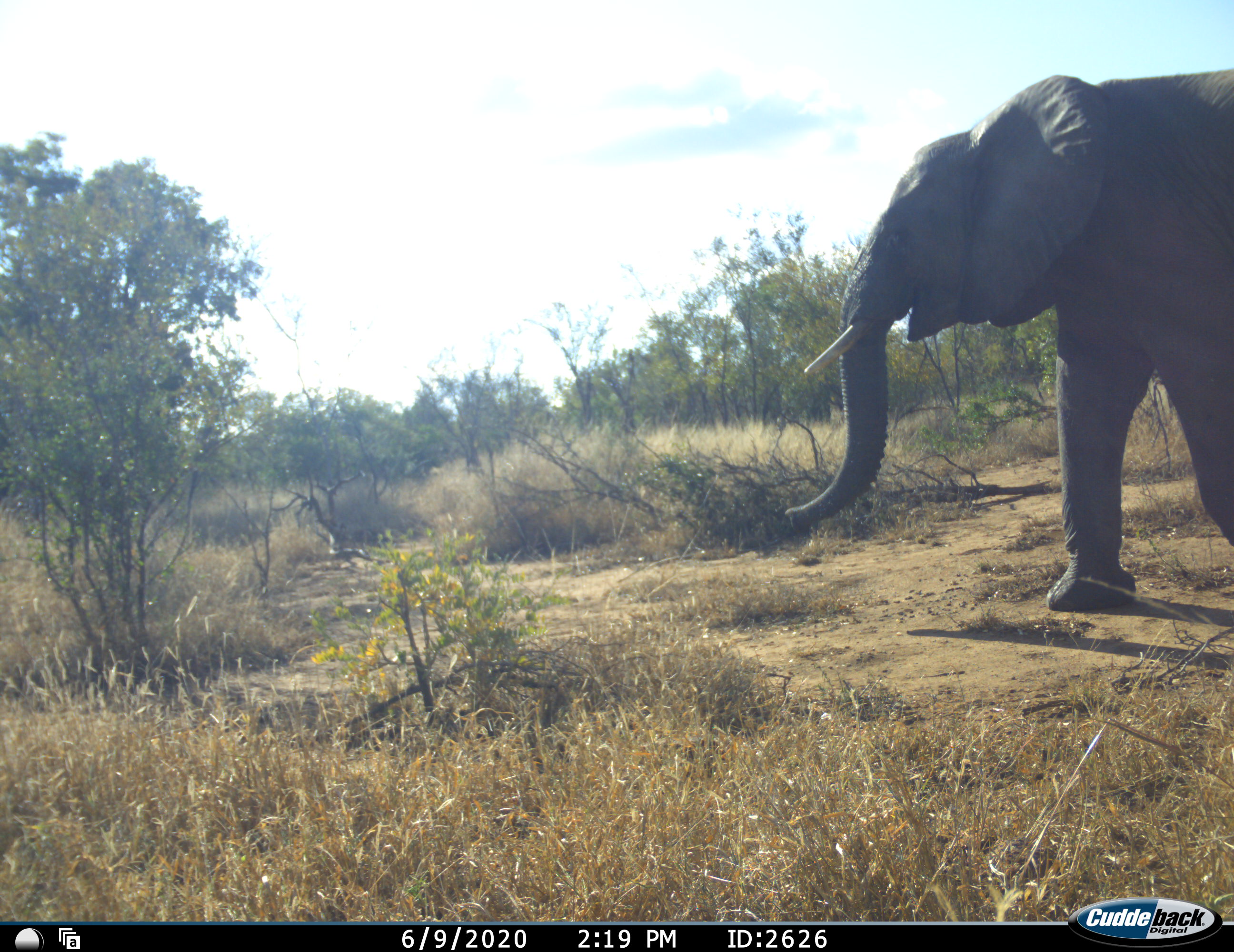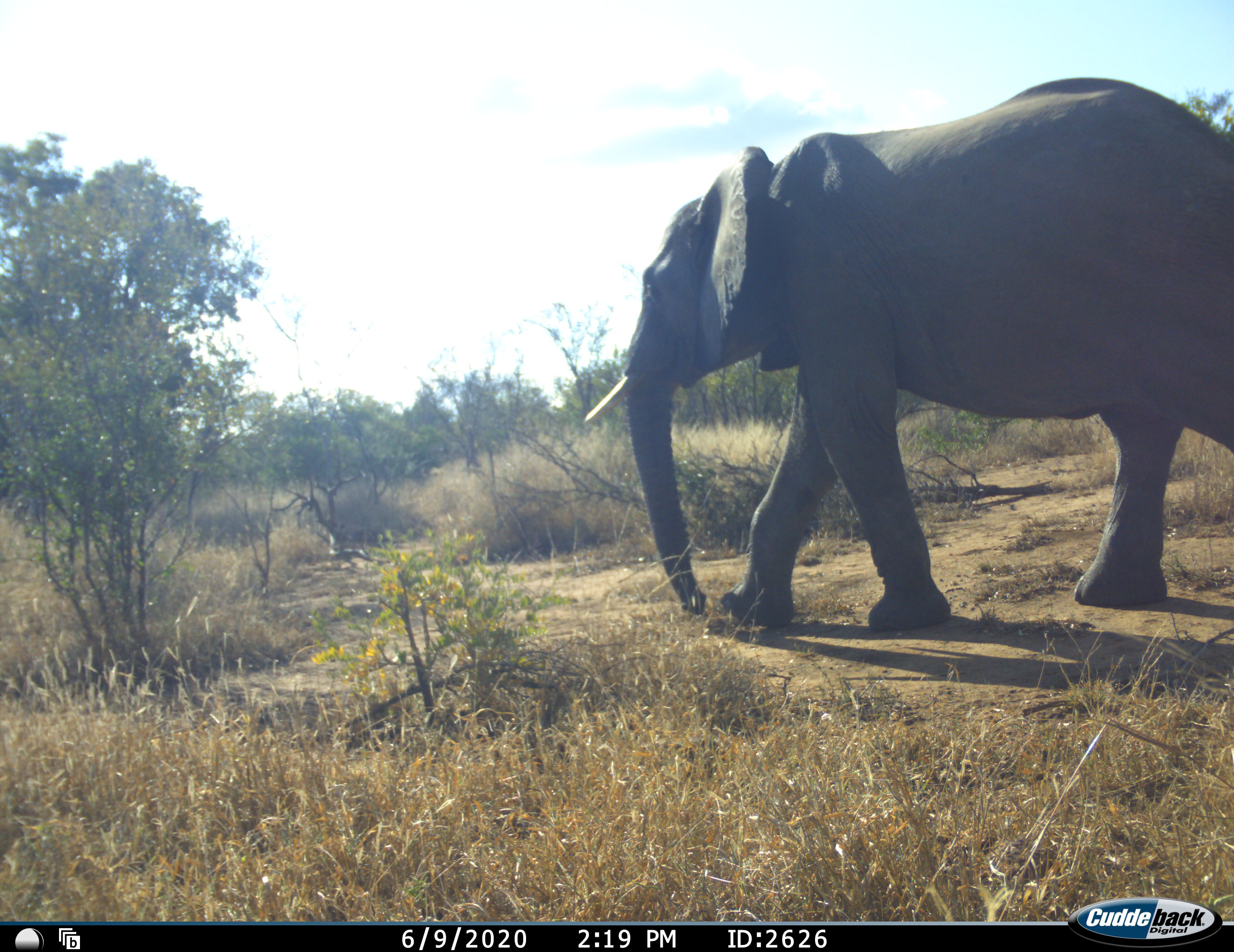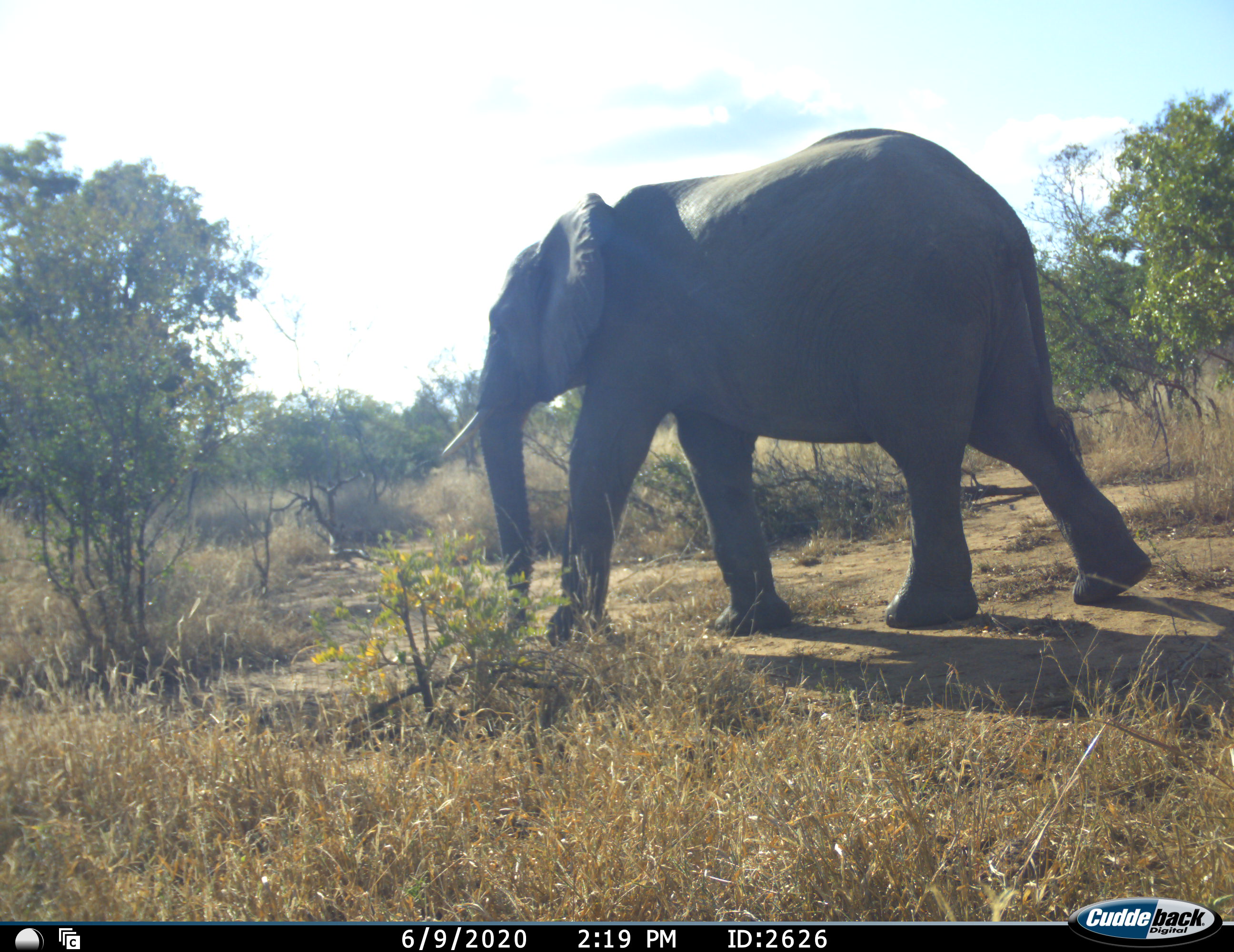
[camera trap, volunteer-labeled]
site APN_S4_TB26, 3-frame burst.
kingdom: Animalia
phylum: Chordata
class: Mammalia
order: Proboscidea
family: Elephantidae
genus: Loxodonta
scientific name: Loxodonta africana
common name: african bush elephant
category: elephant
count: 1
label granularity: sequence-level